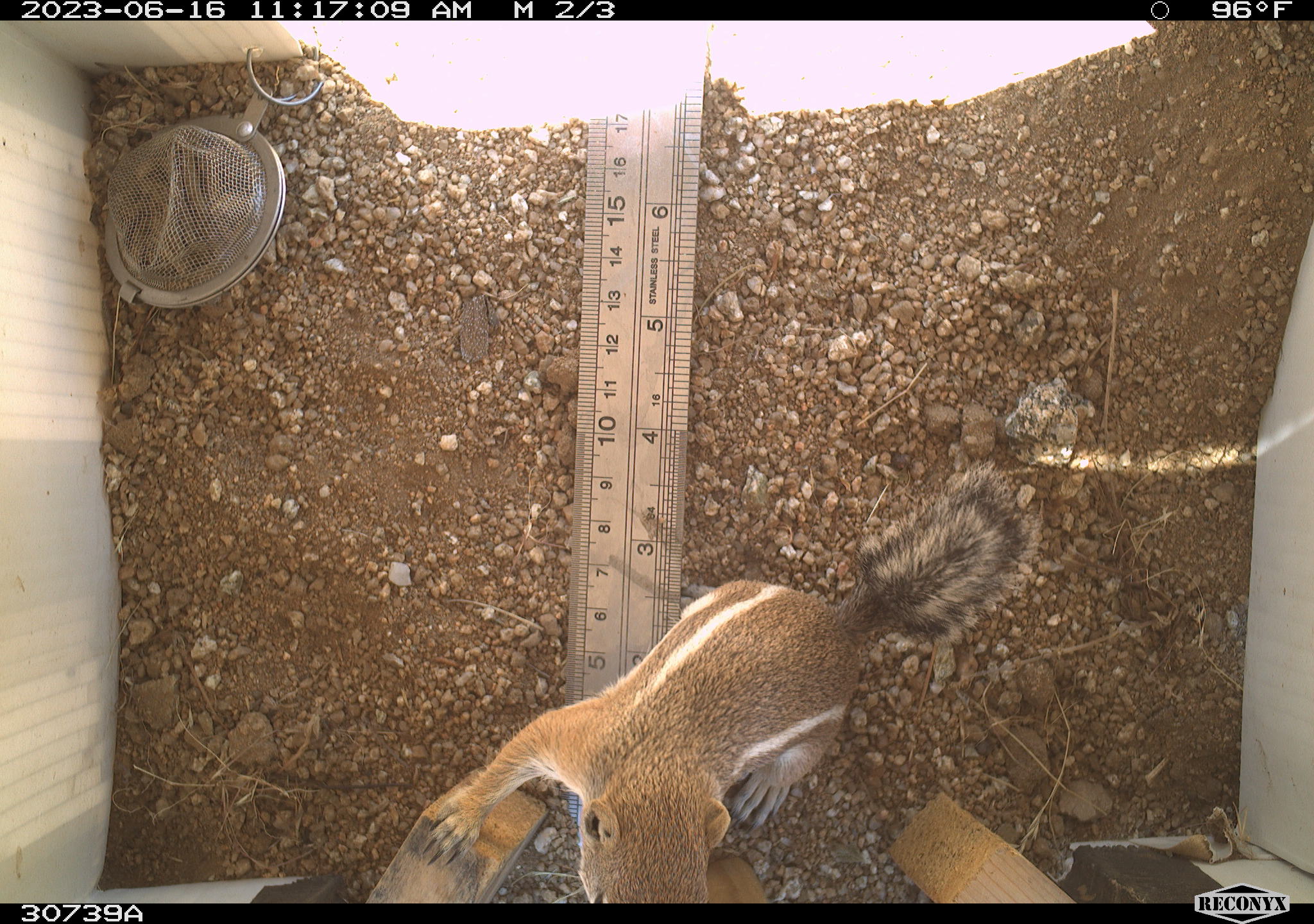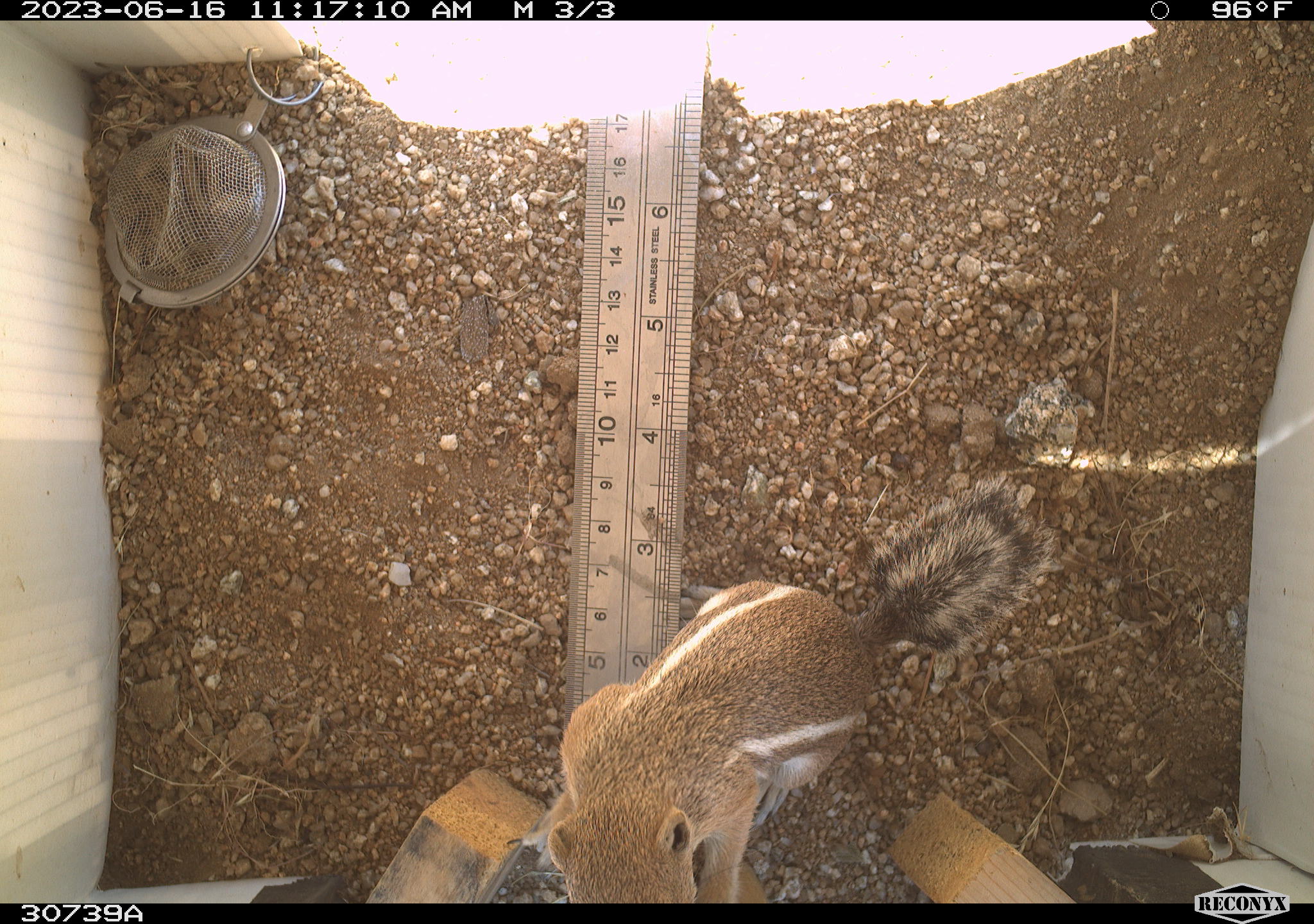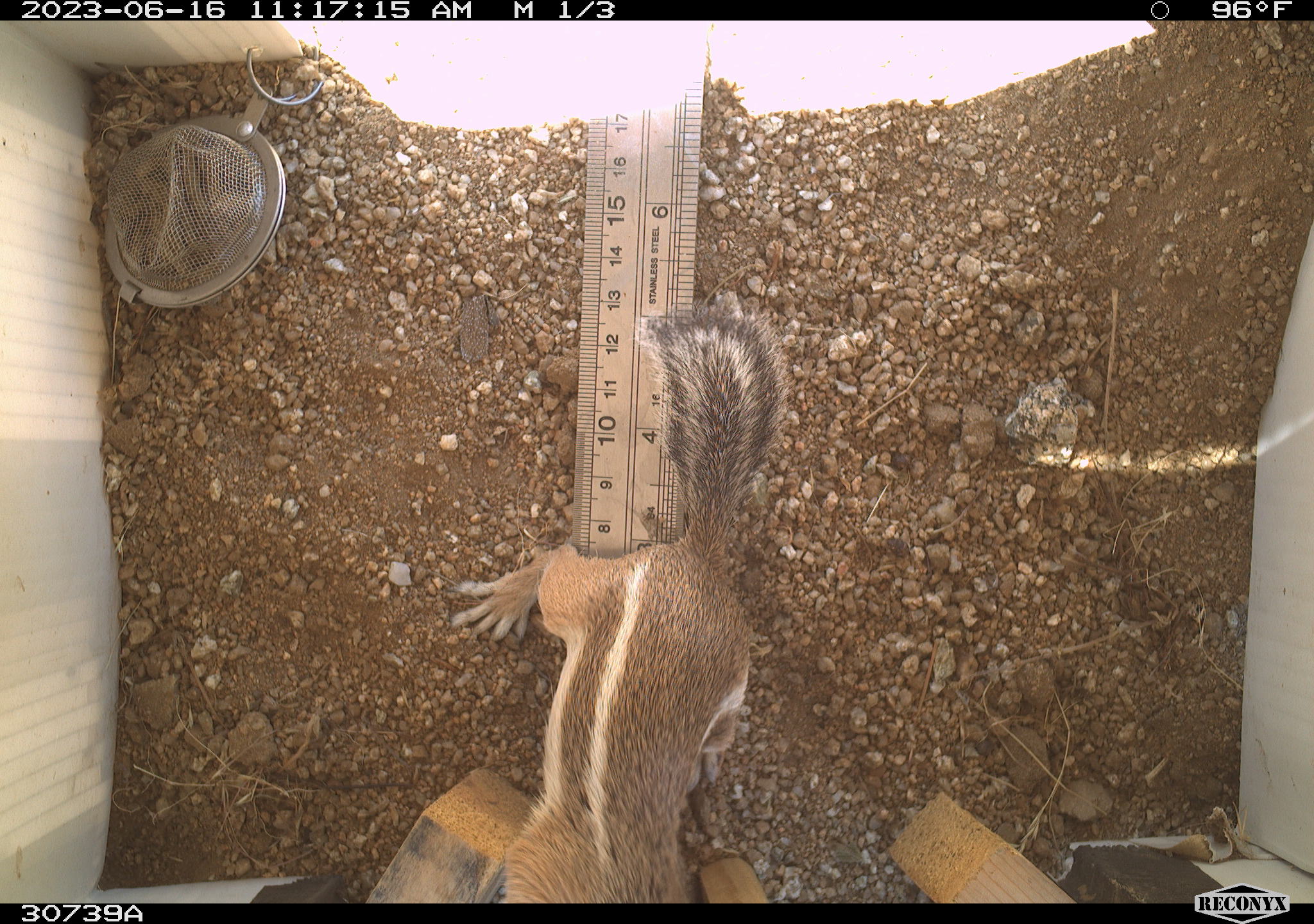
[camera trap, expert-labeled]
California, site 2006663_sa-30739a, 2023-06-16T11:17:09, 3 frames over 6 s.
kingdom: Animalia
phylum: Chordata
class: Mammalia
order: Rodentia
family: Sciuridae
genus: Ammospermophilus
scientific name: Ammospermophilus leucurus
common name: white-tailed antelope squirrel